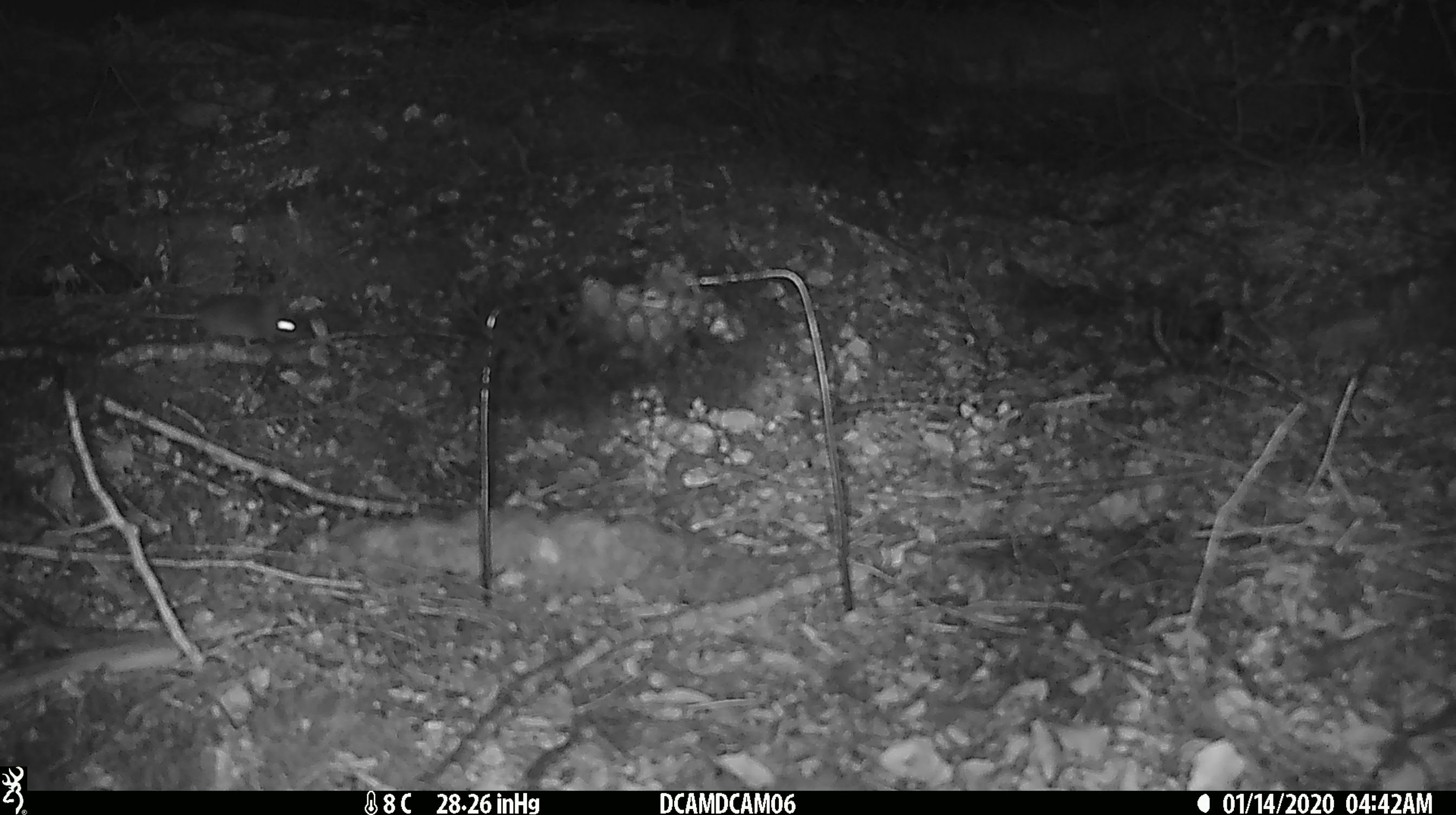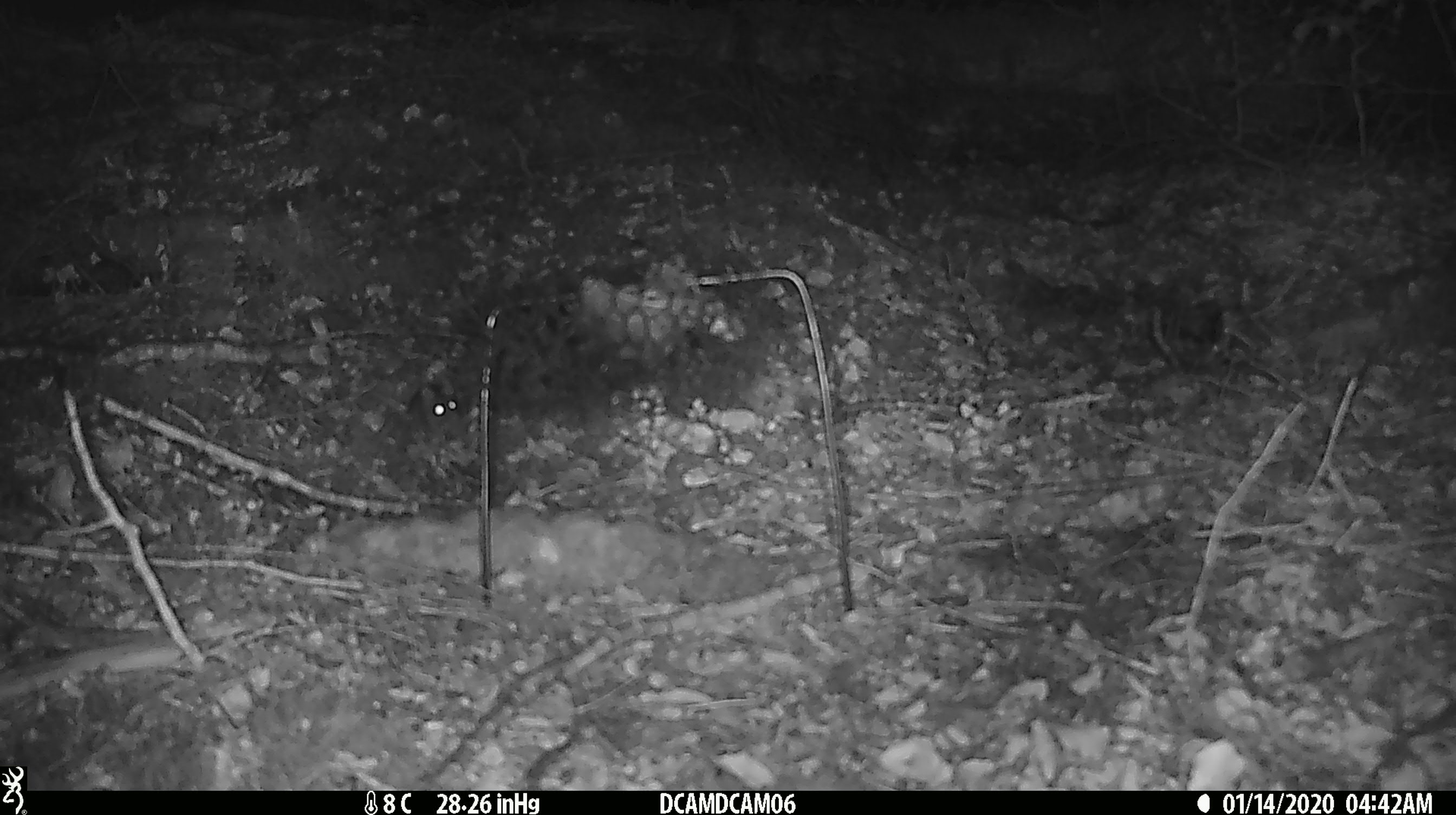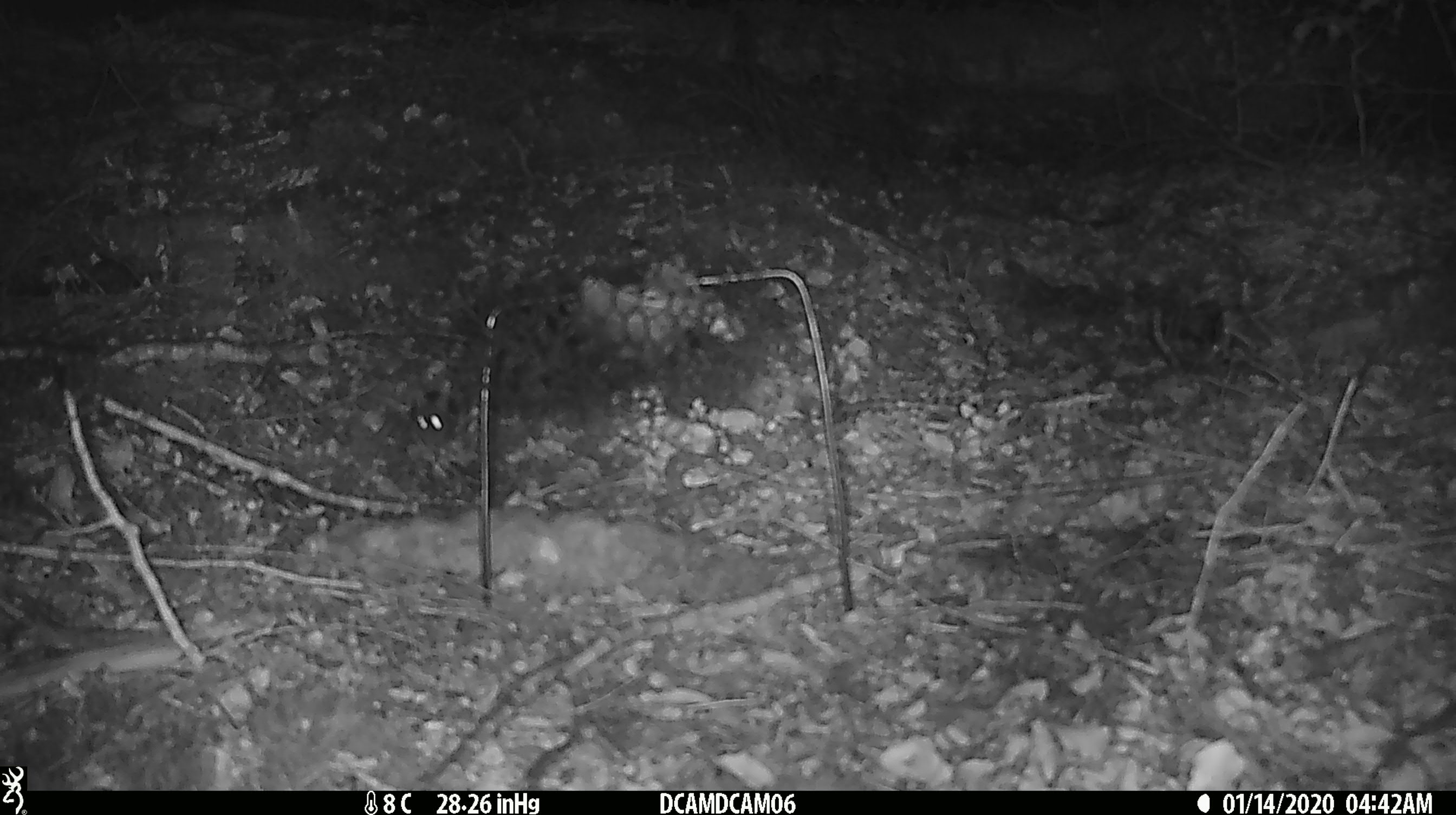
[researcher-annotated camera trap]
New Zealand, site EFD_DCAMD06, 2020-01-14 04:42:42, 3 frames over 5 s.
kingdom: Animalia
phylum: Chordata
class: Mammalia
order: Rodentia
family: Muridae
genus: Mus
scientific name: Mus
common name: mouse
Mouse (Mus).